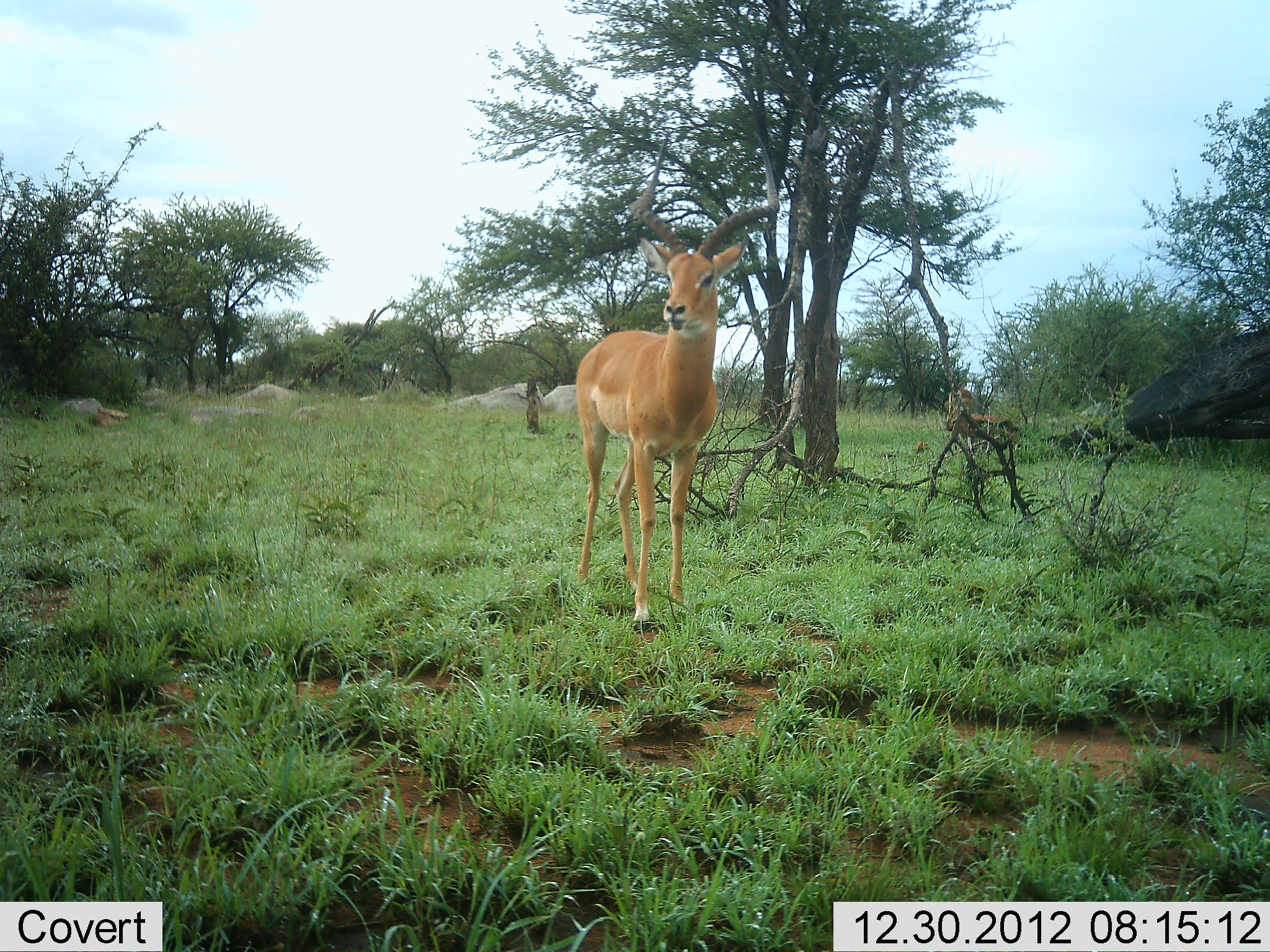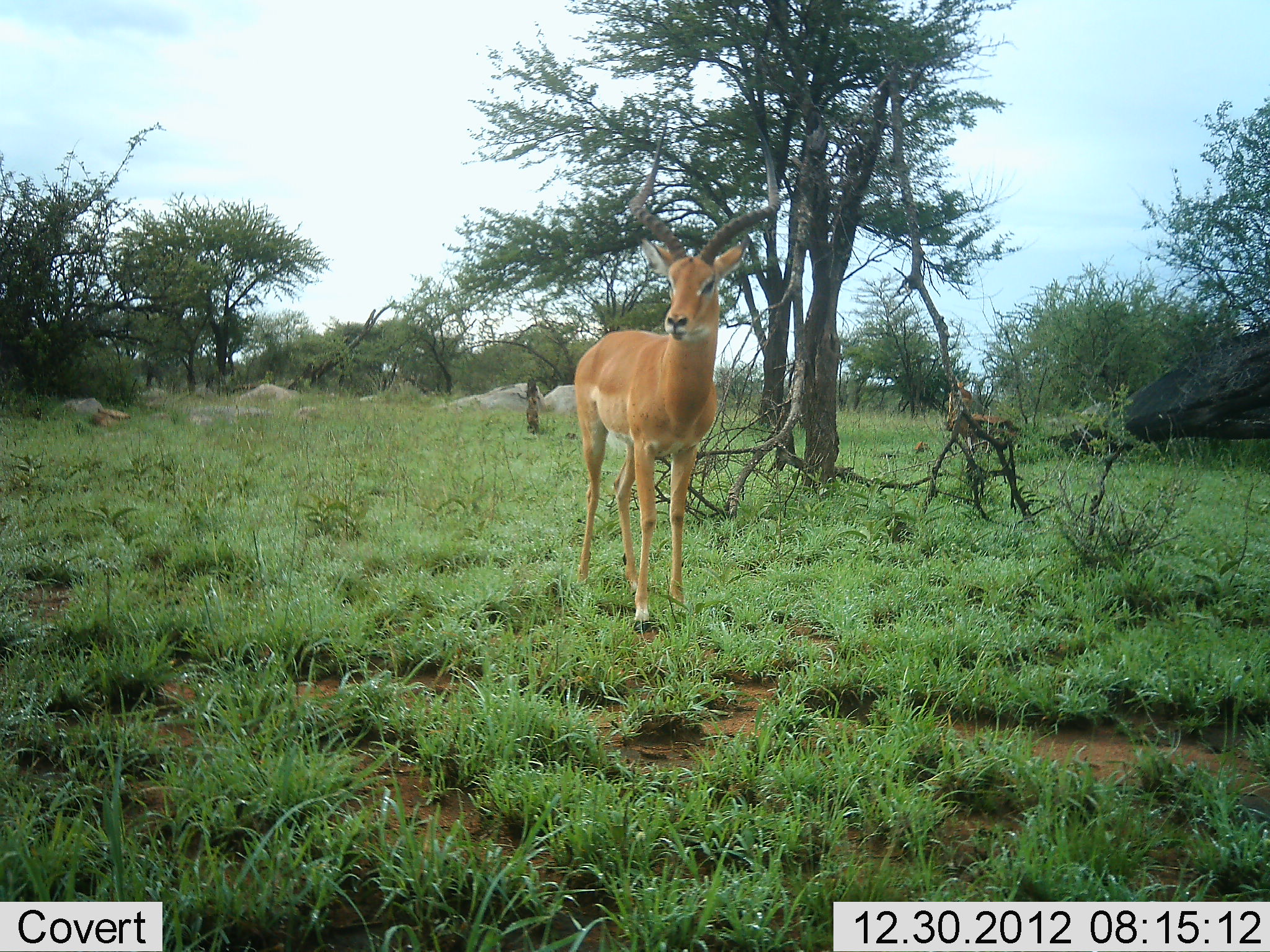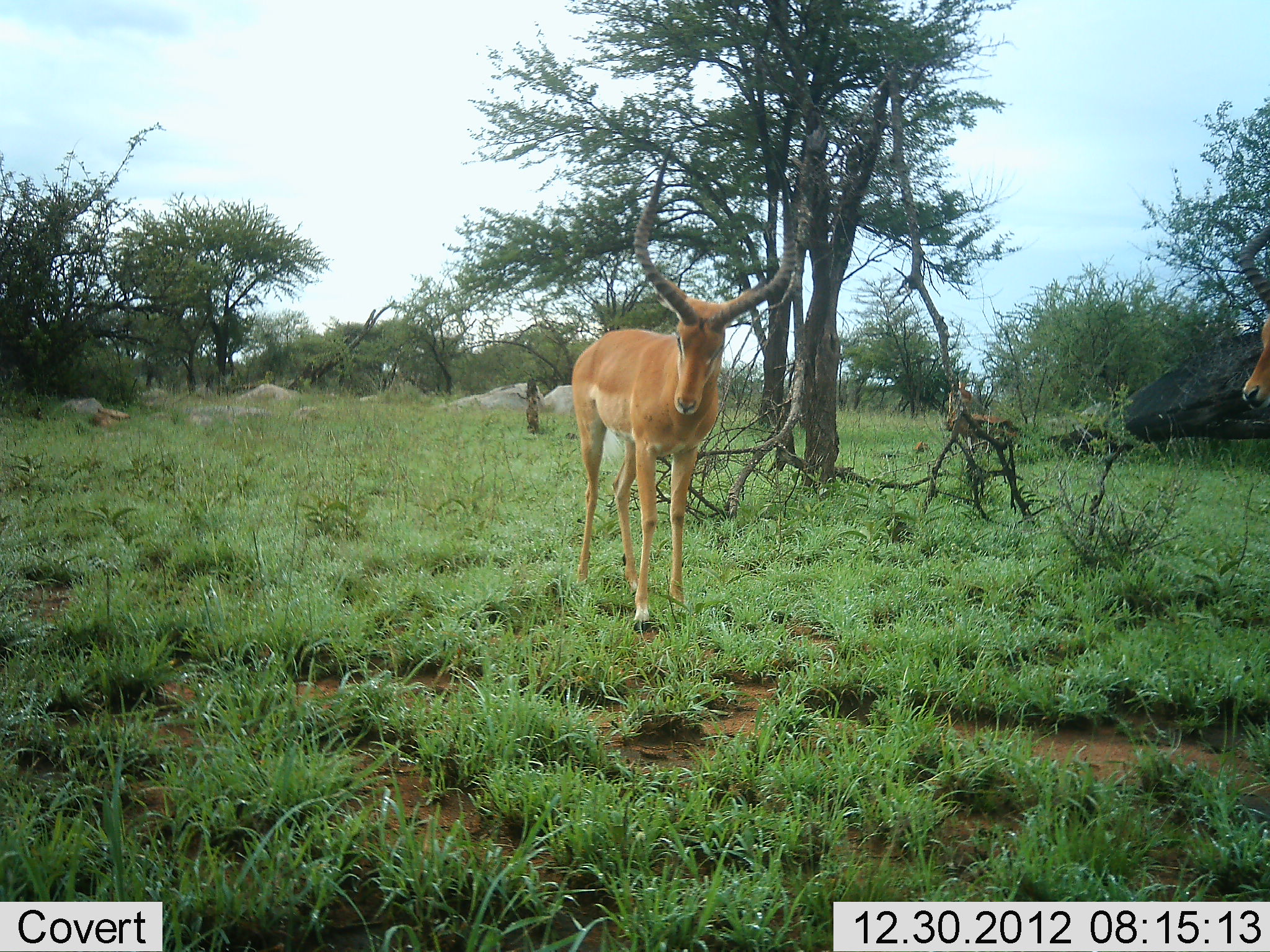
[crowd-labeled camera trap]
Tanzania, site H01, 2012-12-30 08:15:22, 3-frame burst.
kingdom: Animalia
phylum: Chordata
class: Mammalia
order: Artiodactyla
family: Bovidae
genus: Aepyceros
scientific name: Aepyceros melampus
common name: impala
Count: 3.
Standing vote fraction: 100%.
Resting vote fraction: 0%.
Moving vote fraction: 26%.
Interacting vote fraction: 5%.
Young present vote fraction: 0%.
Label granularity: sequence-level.